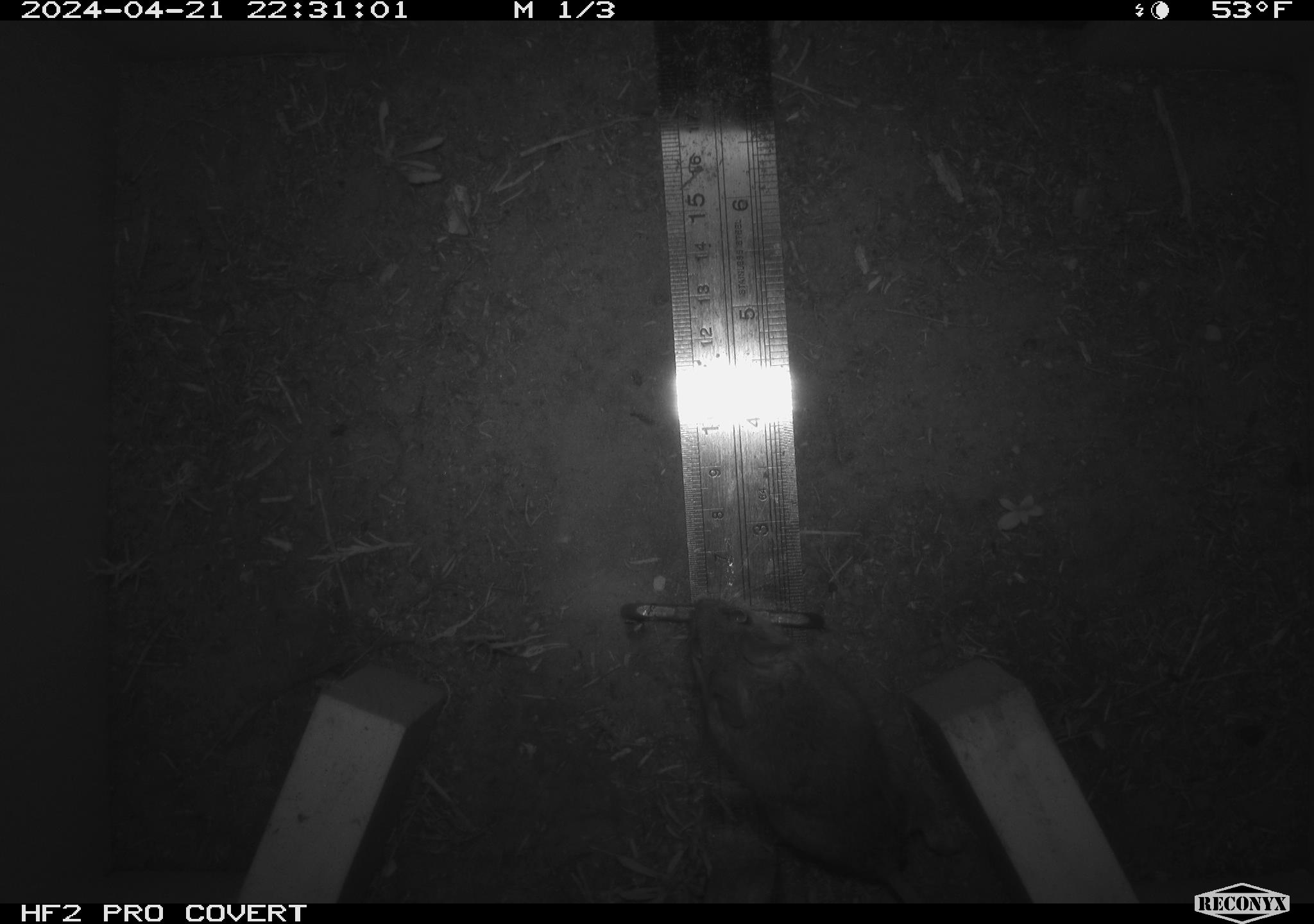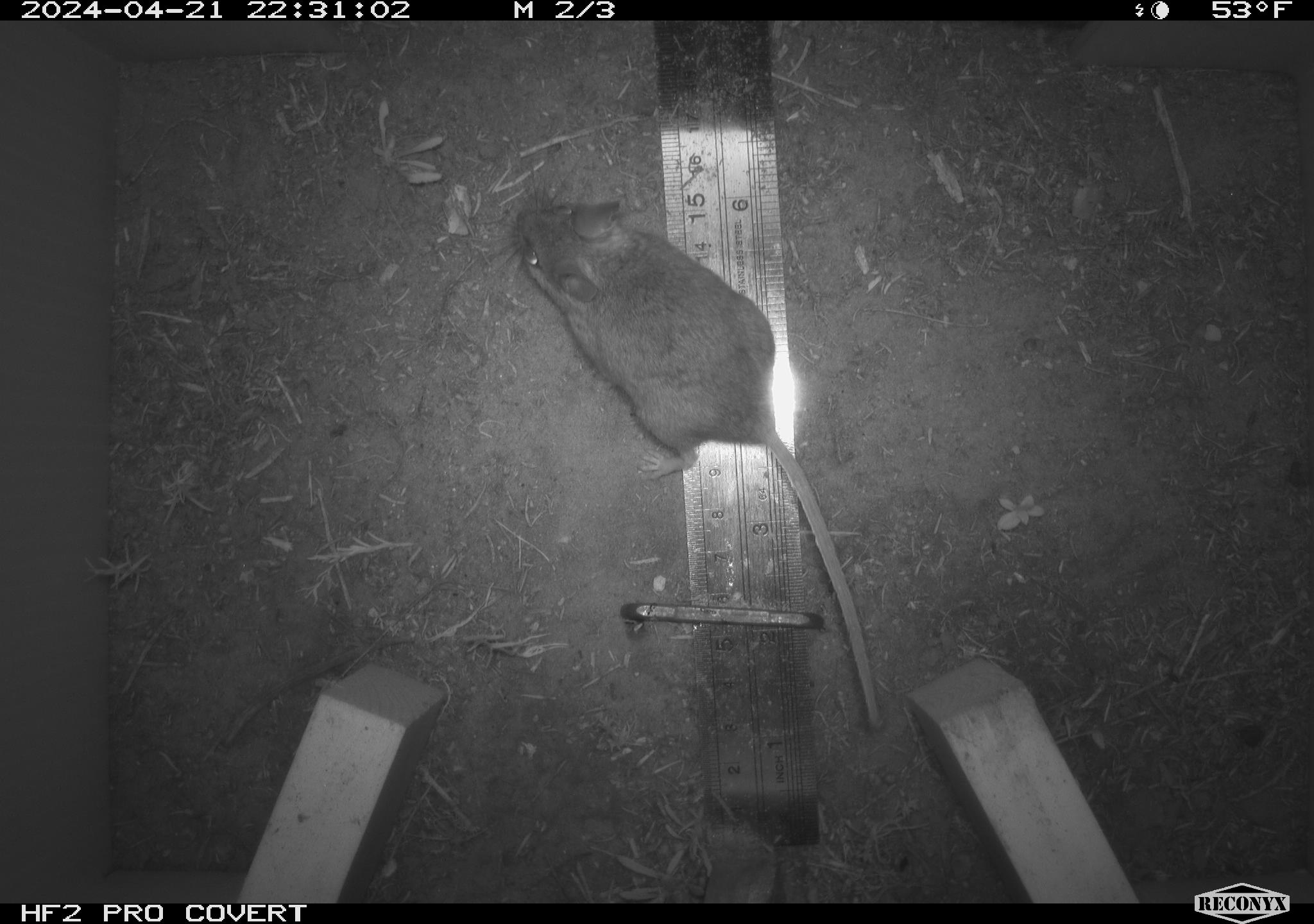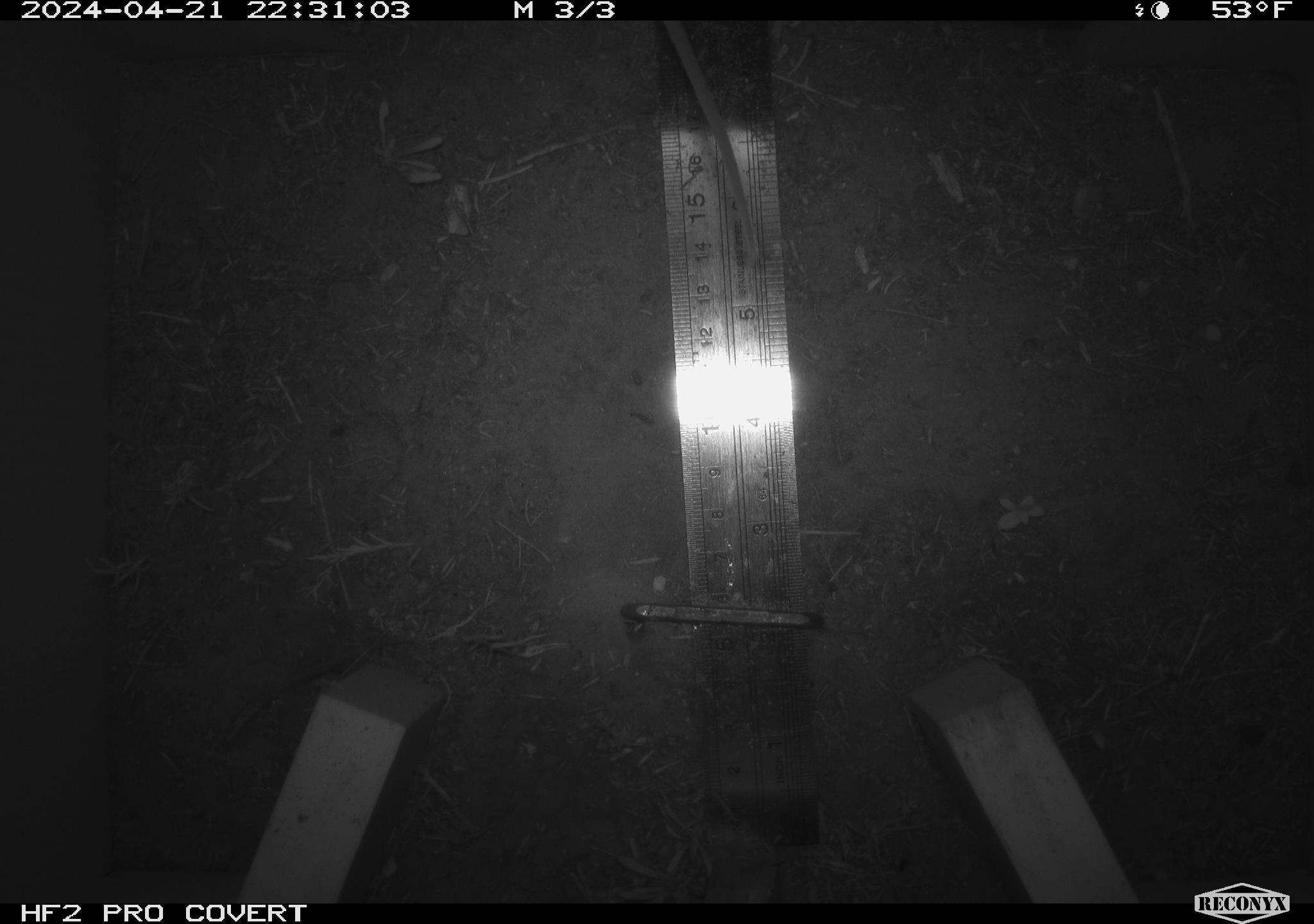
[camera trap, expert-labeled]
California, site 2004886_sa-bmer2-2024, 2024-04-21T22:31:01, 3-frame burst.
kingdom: Animalia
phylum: Chordata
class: Mammalia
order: Rodentia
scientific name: Rodentia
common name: mouse species